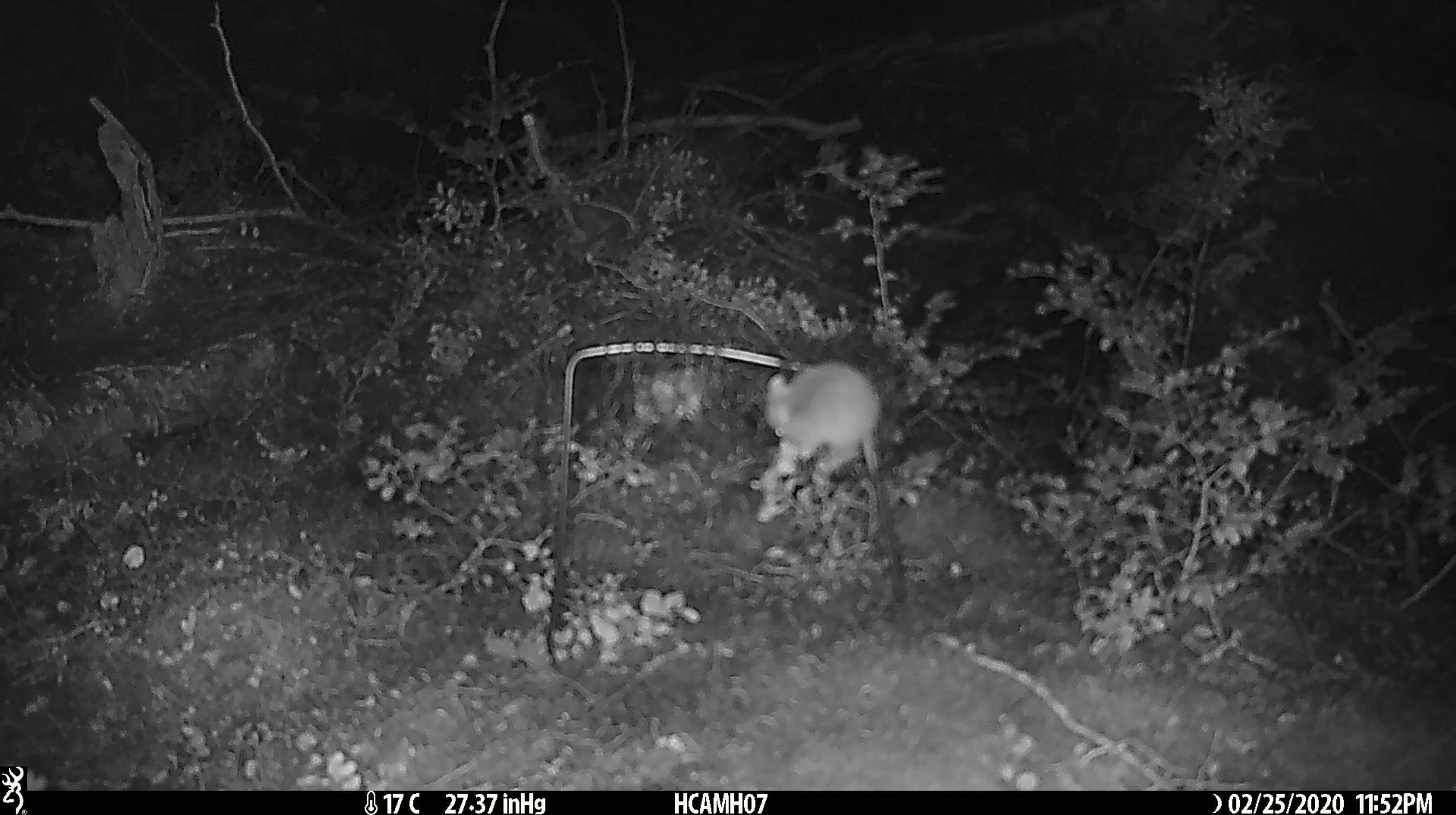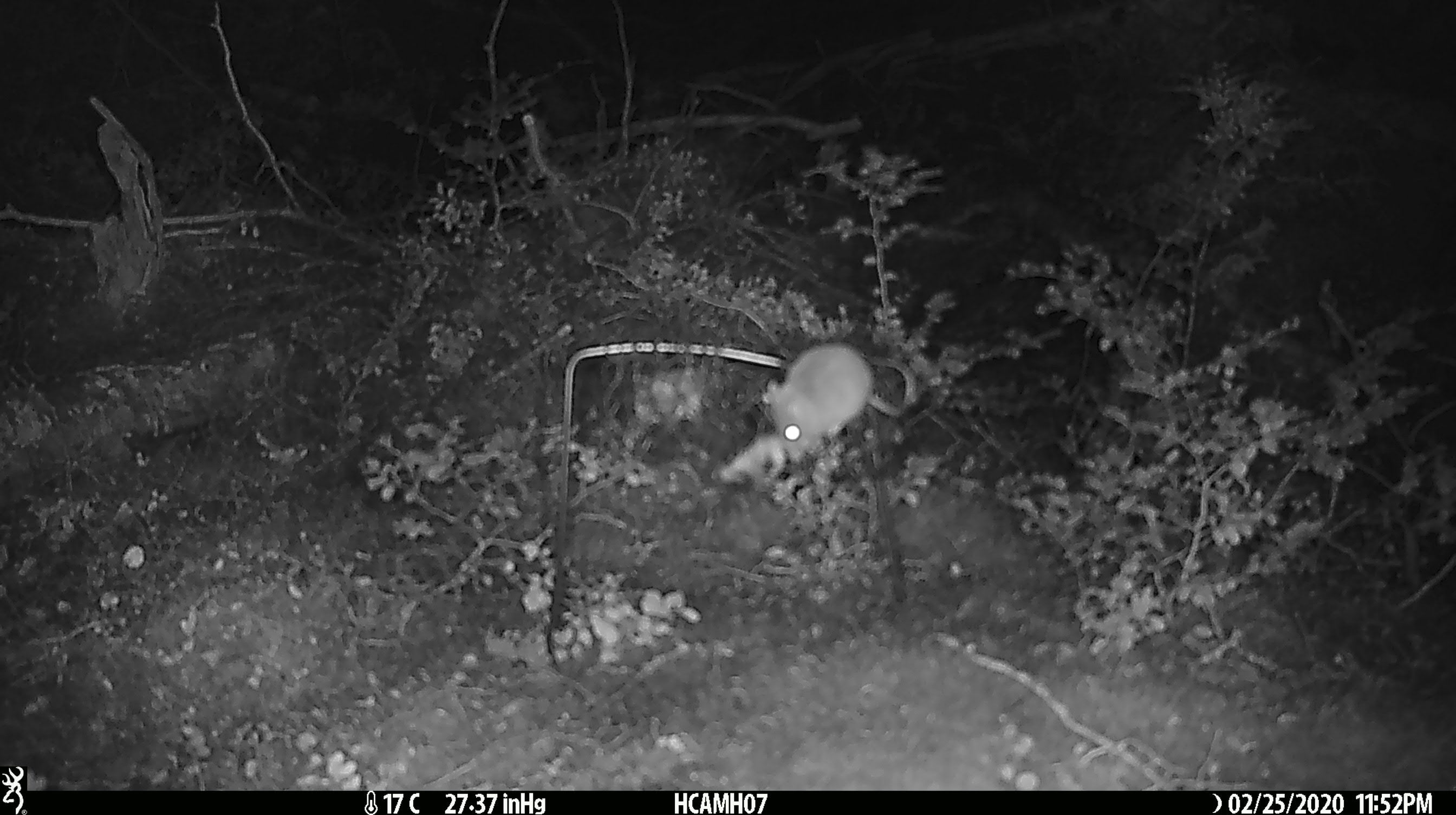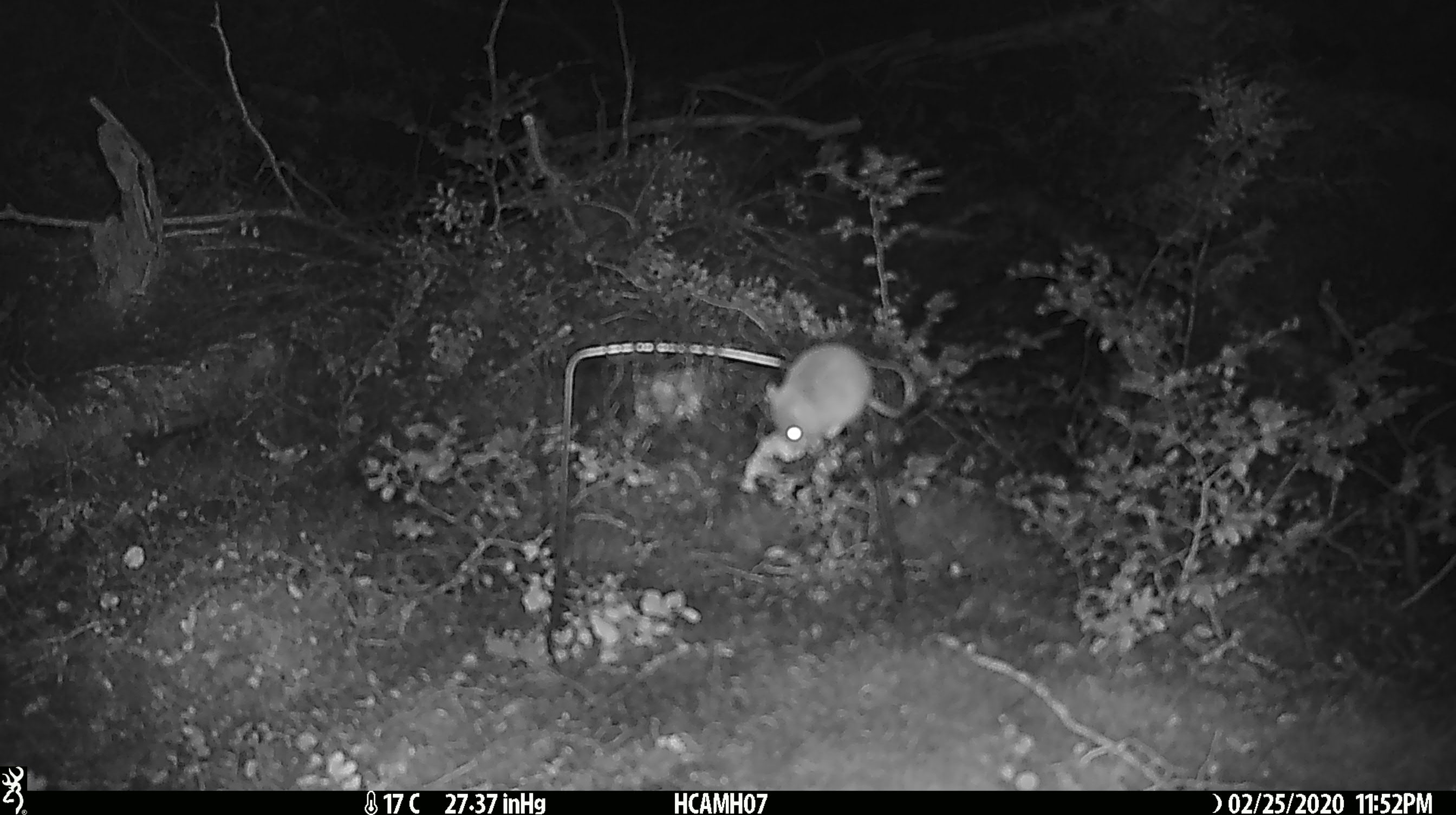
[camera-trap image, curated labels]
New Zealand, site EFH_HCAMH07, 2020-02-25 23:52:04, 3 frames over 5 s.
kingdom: Animalia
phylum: Chordata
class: Mammalia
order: Rodentia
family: Muridae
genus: Mus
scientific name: Mus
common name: mouse